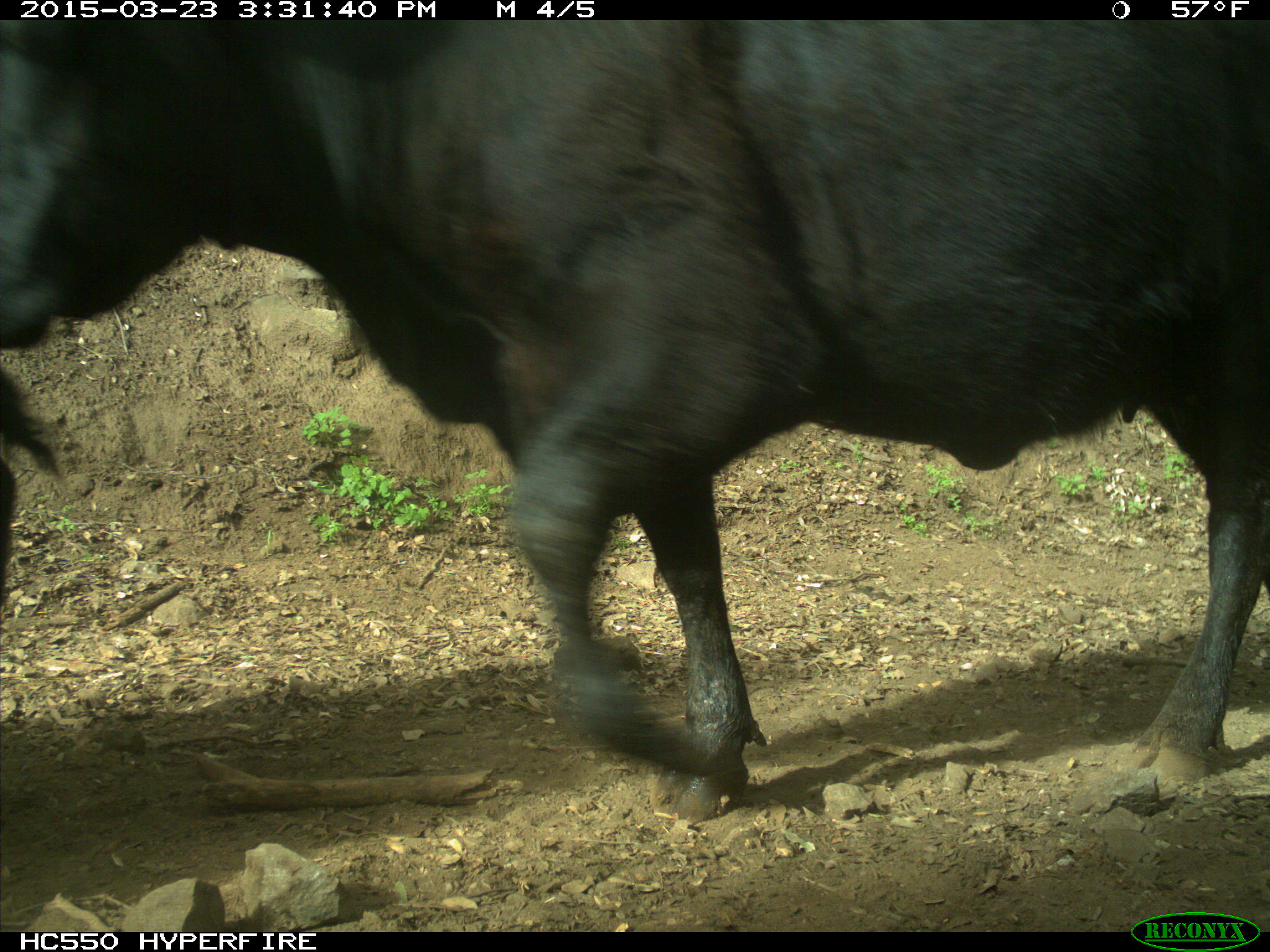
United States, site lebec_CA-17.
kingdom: Animalia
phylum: Chordata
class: Mammalia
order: Artiodactyla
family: Bovidae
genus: Bos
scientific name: Bos taurus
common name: domestic cow